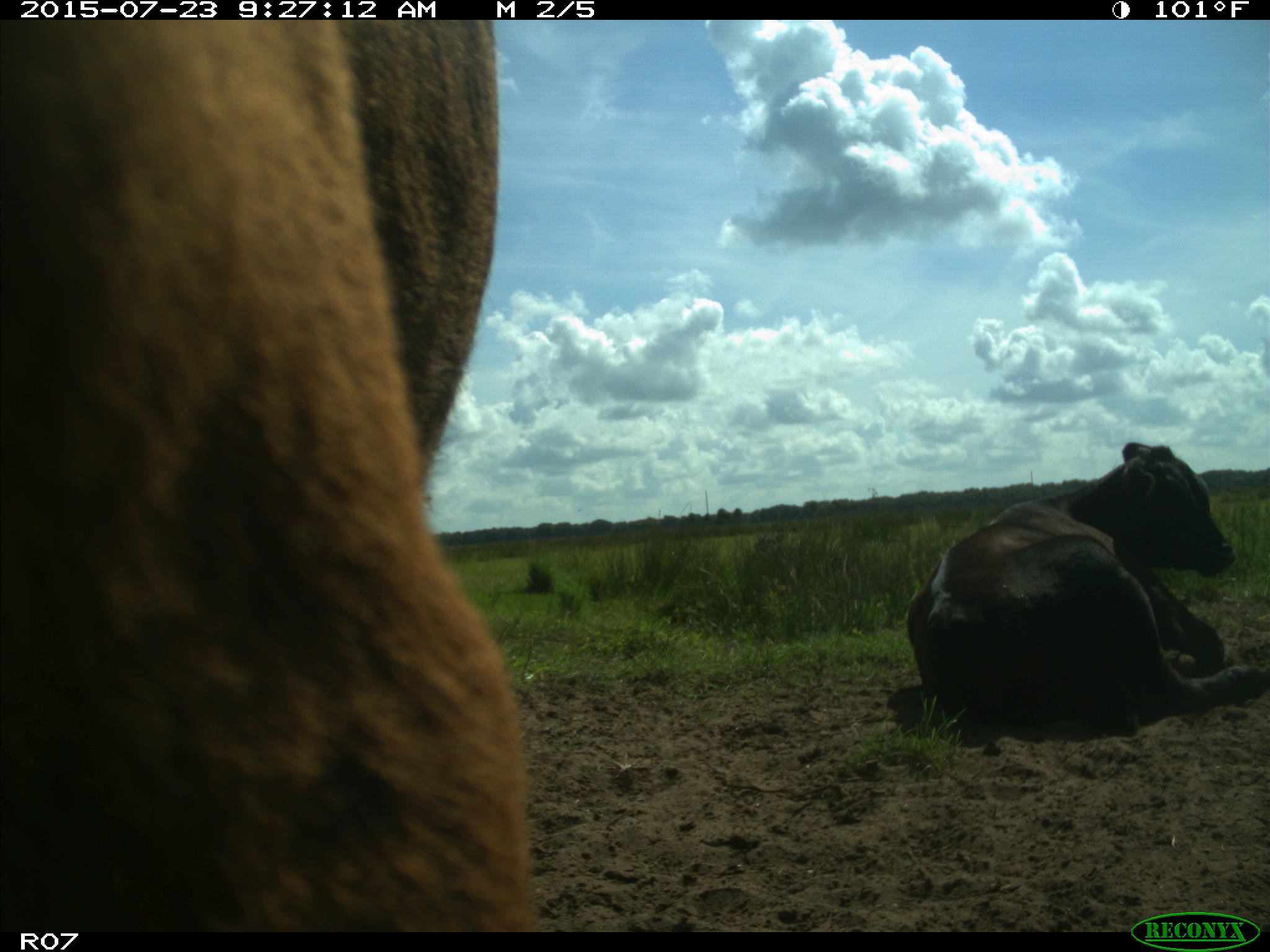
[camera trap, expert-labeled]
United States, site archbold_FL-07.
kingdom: Animalia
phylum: Chordata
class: Mammalia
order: Artiodactyla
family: Bovidae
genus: Bos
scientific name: Bos taurus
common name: domestic cow